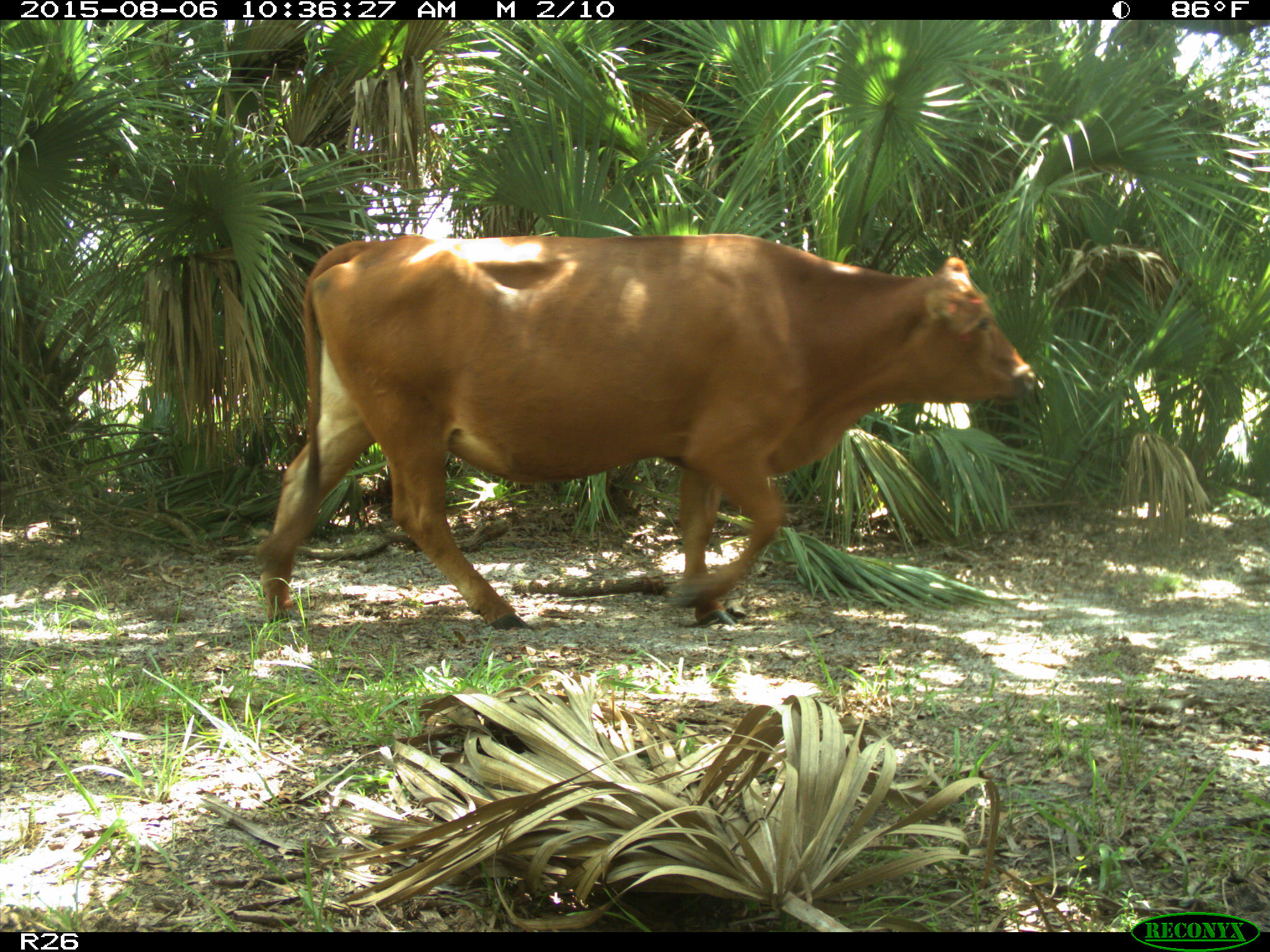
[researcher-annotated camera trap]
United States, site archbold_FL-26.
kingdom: Animalia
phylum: Chordata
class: Mammalia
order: Artiodactyla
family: Bovidae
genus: Bos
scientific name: Bos taurus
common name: domestic cow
Bos taurus (domestic cow).